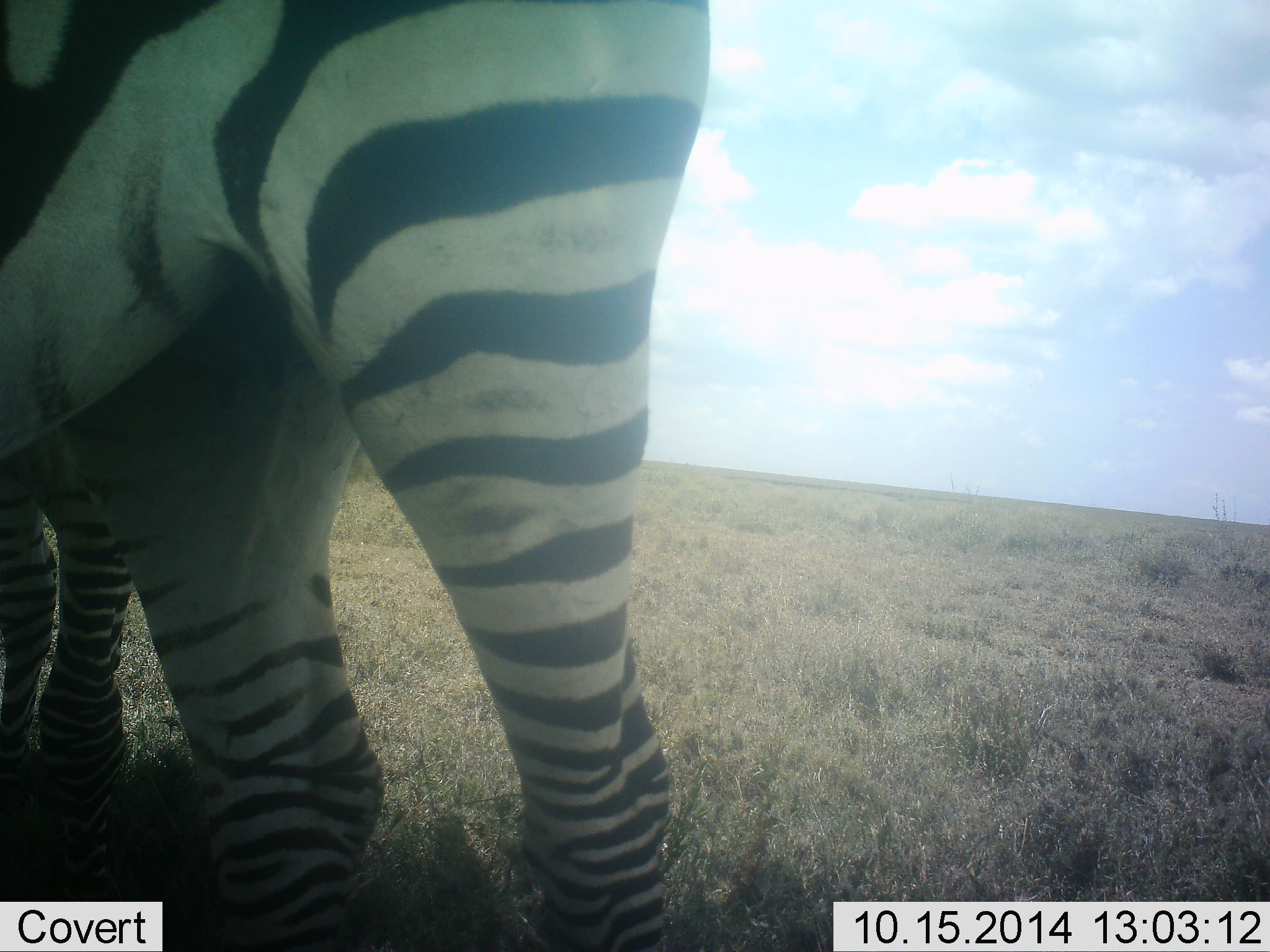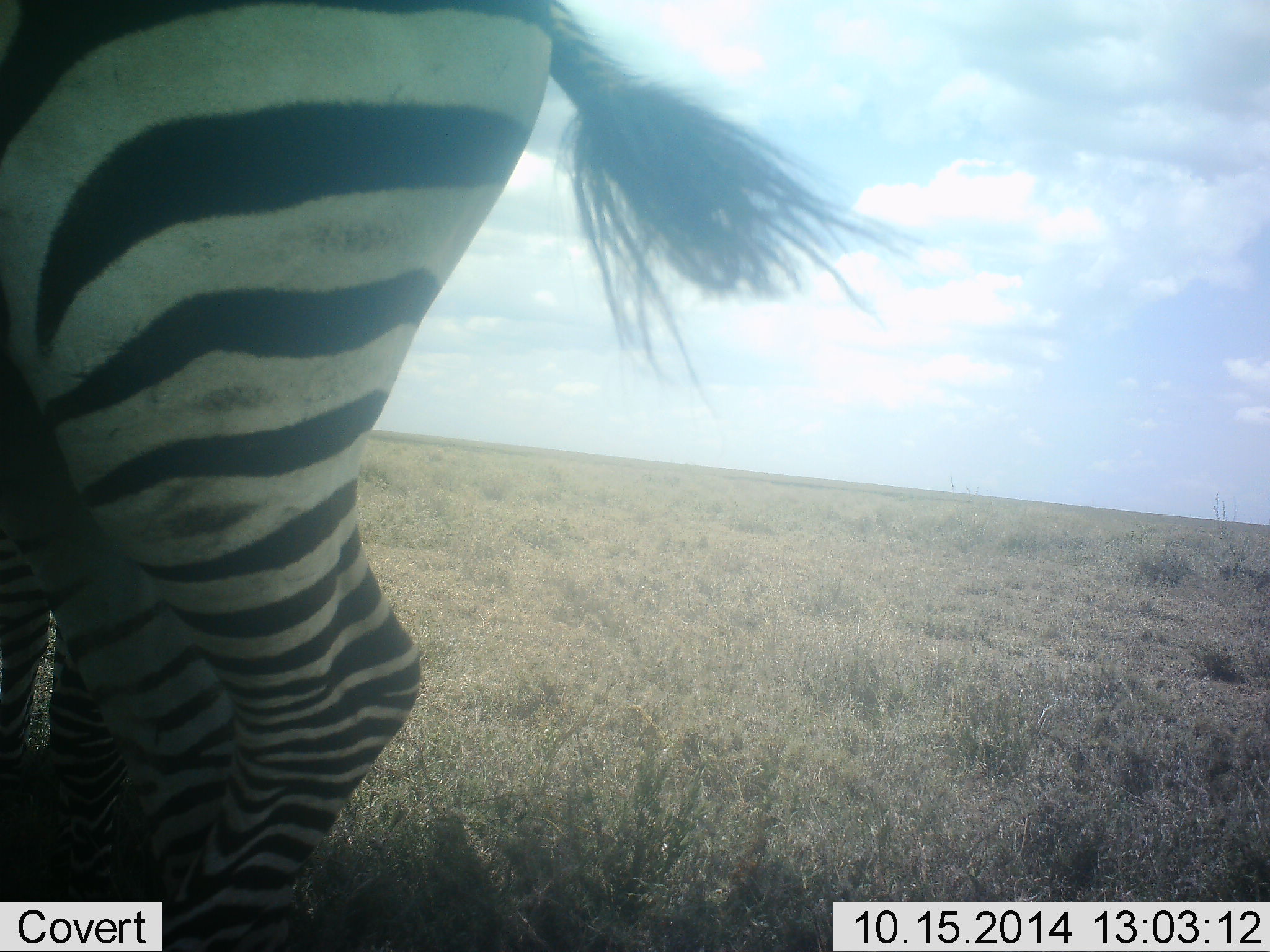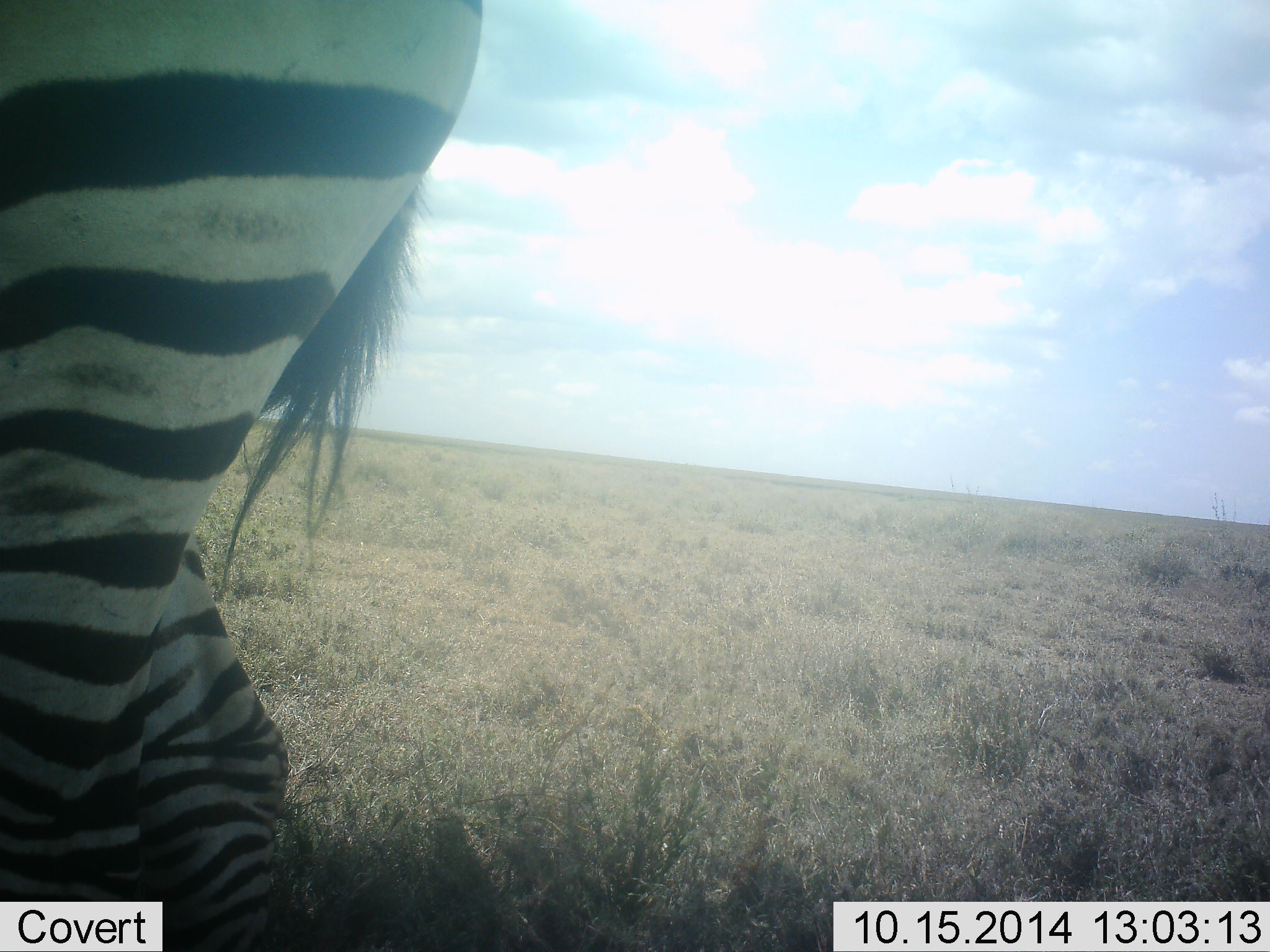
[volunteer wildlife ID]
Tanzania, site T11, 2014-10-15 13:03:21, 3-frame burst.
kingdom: Animalia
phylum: Chordata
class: Mammalia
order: Perissodactyla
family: Equidae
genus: Equus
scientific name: Equus quagga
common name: plains zebra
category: zebra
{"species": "zebra (plains zebra) (Equus quagga)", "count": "2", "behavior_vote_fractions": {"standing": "80%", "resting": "0%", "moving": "40%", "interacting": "0%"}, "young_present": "10%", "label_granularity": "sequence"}